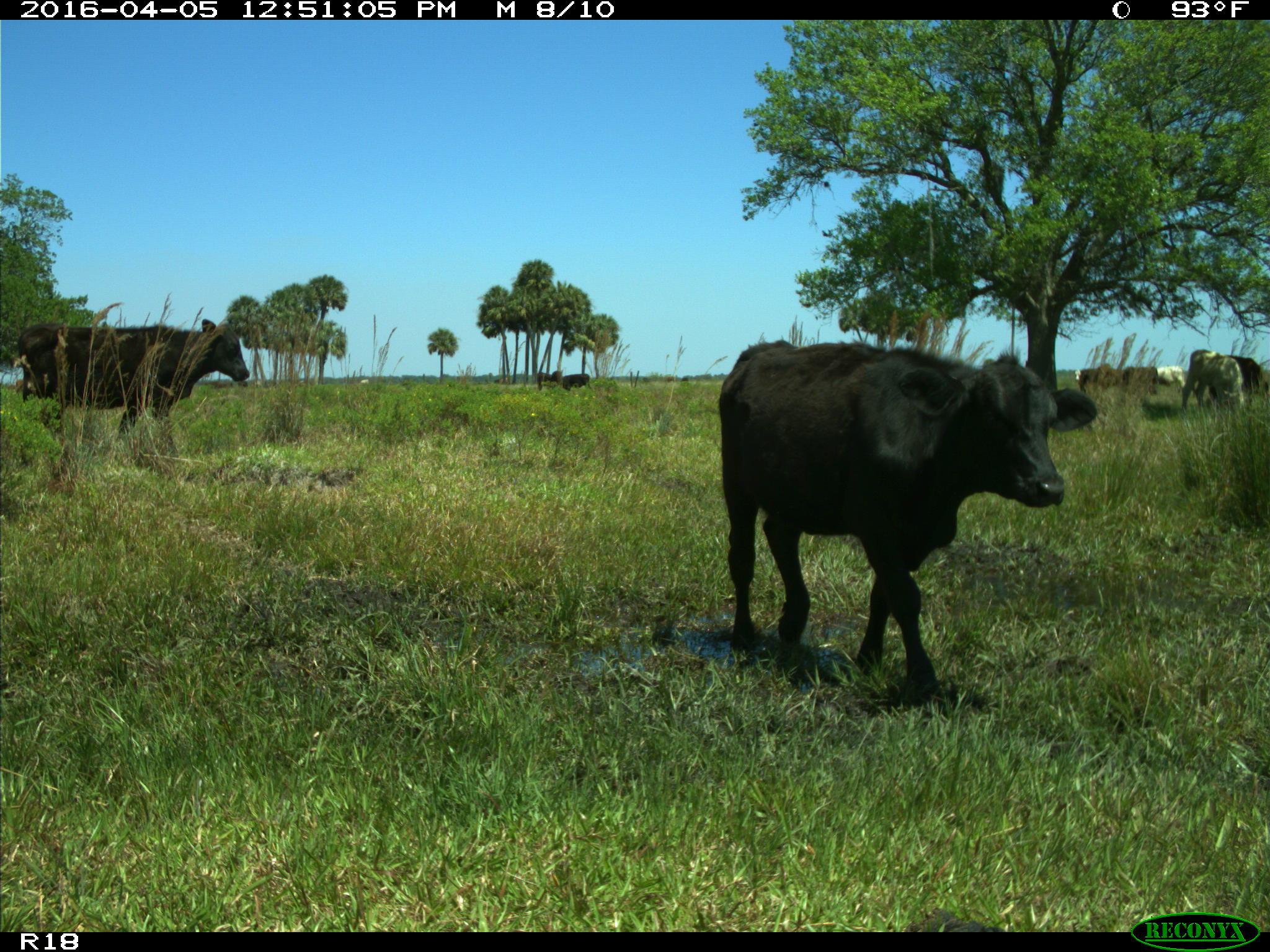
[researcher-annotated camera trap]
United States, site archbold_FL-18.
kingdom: Animalia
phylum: Chordata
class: Mammalia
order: Artiodactyla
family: Bovidae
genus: Bos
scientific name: Bos taurus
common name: domestic cow